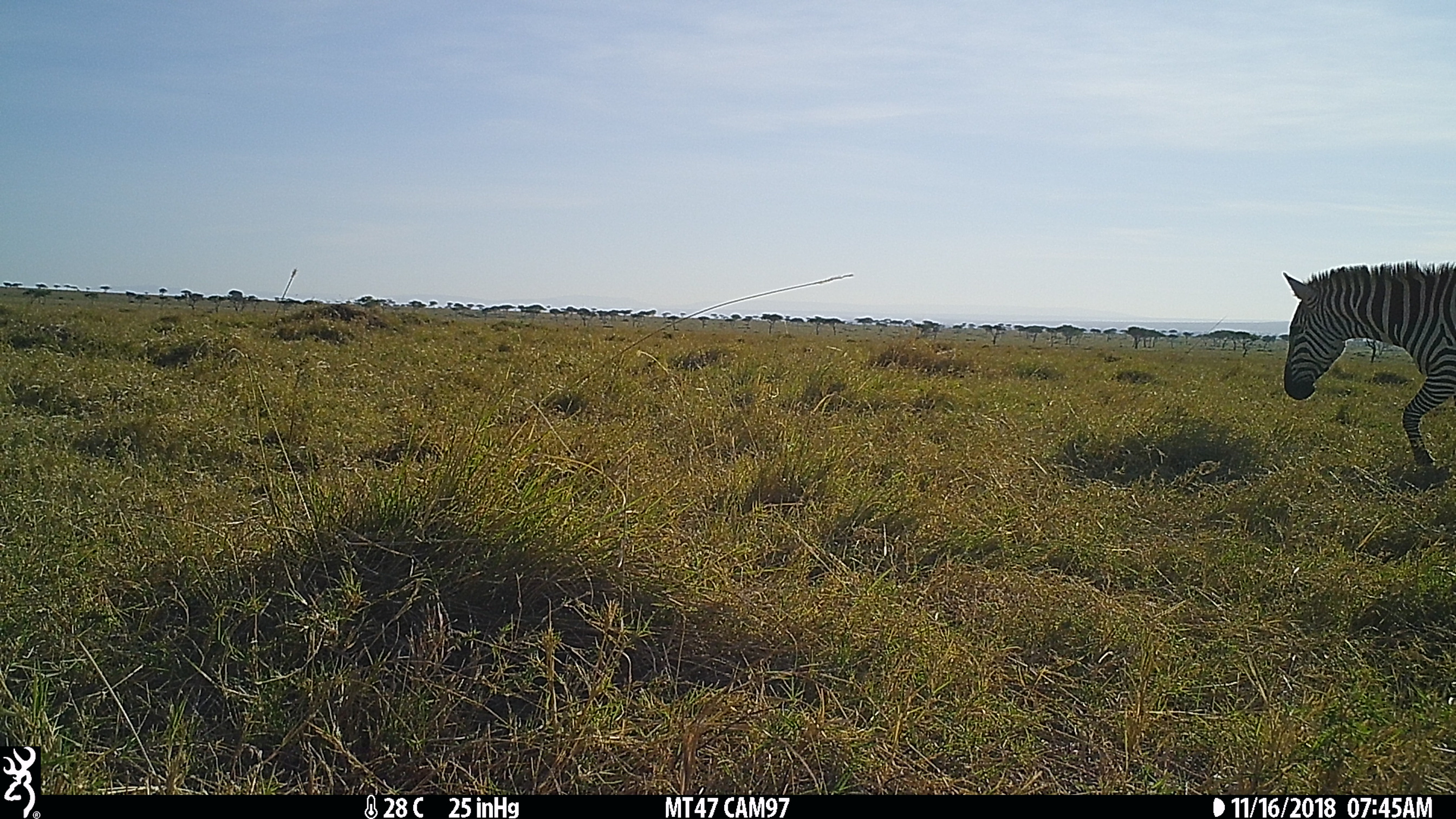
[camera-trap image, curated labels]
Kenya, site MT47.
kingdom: Animalia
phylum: Chordata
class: Mammalia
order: Perissodactyla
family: Equidae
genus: Equus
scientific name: Equus quagga burchellii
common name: burchell's zebra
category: zebra